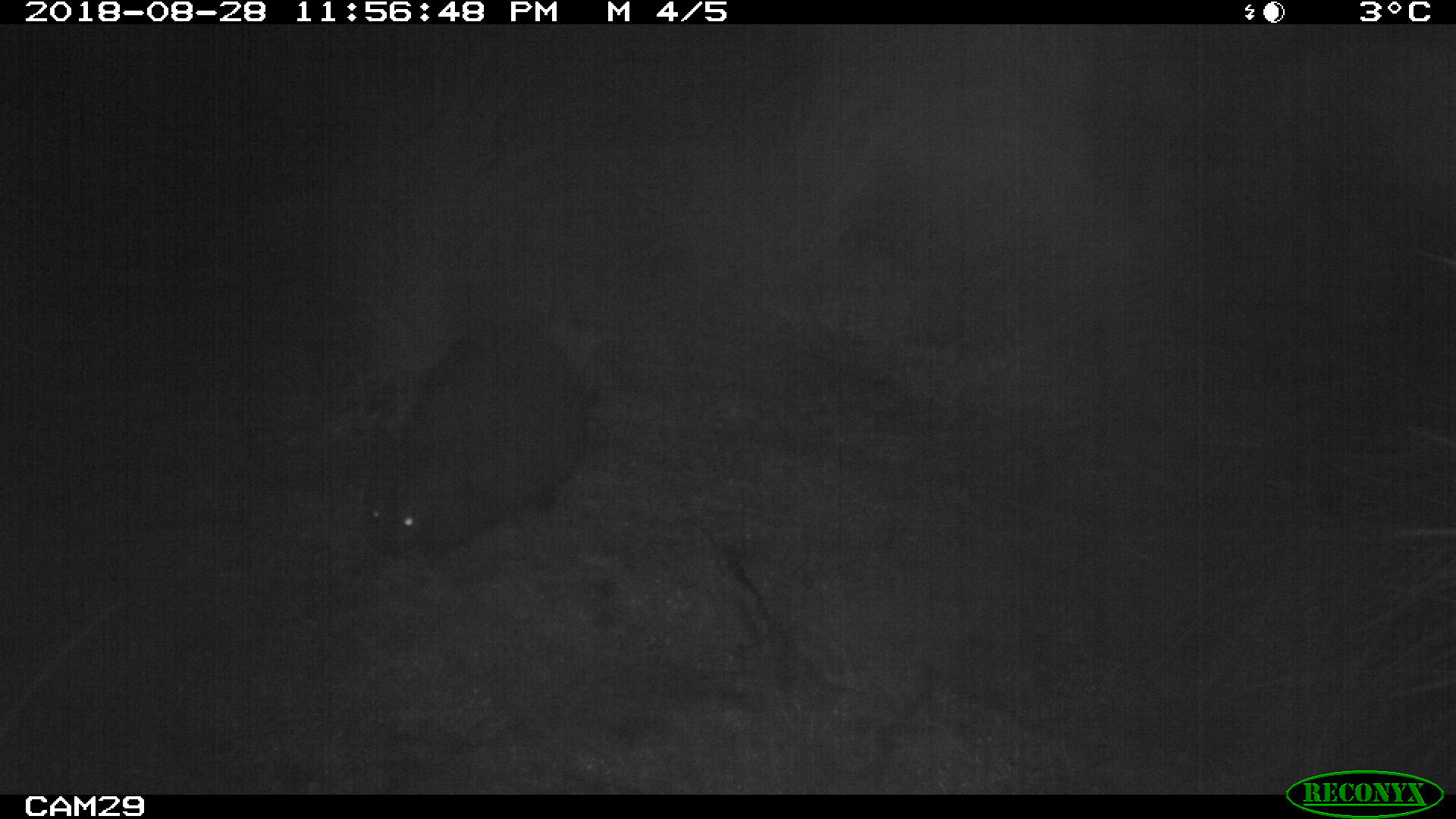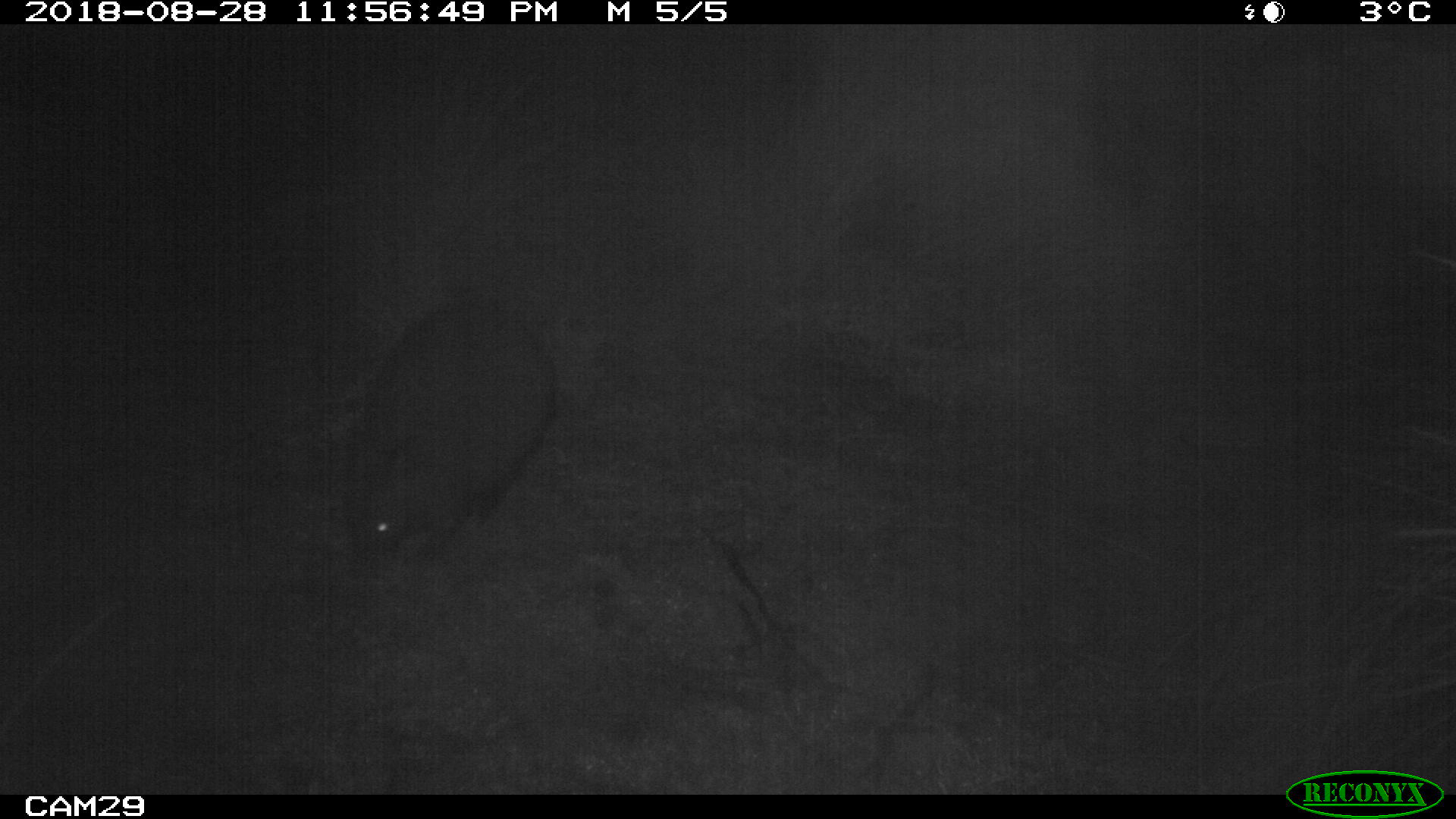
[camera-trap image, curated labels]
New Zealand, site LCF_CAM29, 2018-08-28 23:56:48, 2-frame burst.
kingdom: Animalia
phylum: Chordata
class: Mammalia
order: Diprotodontia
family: Macropodidae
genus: Notamacropus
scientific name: Notamacropus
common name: wallaby